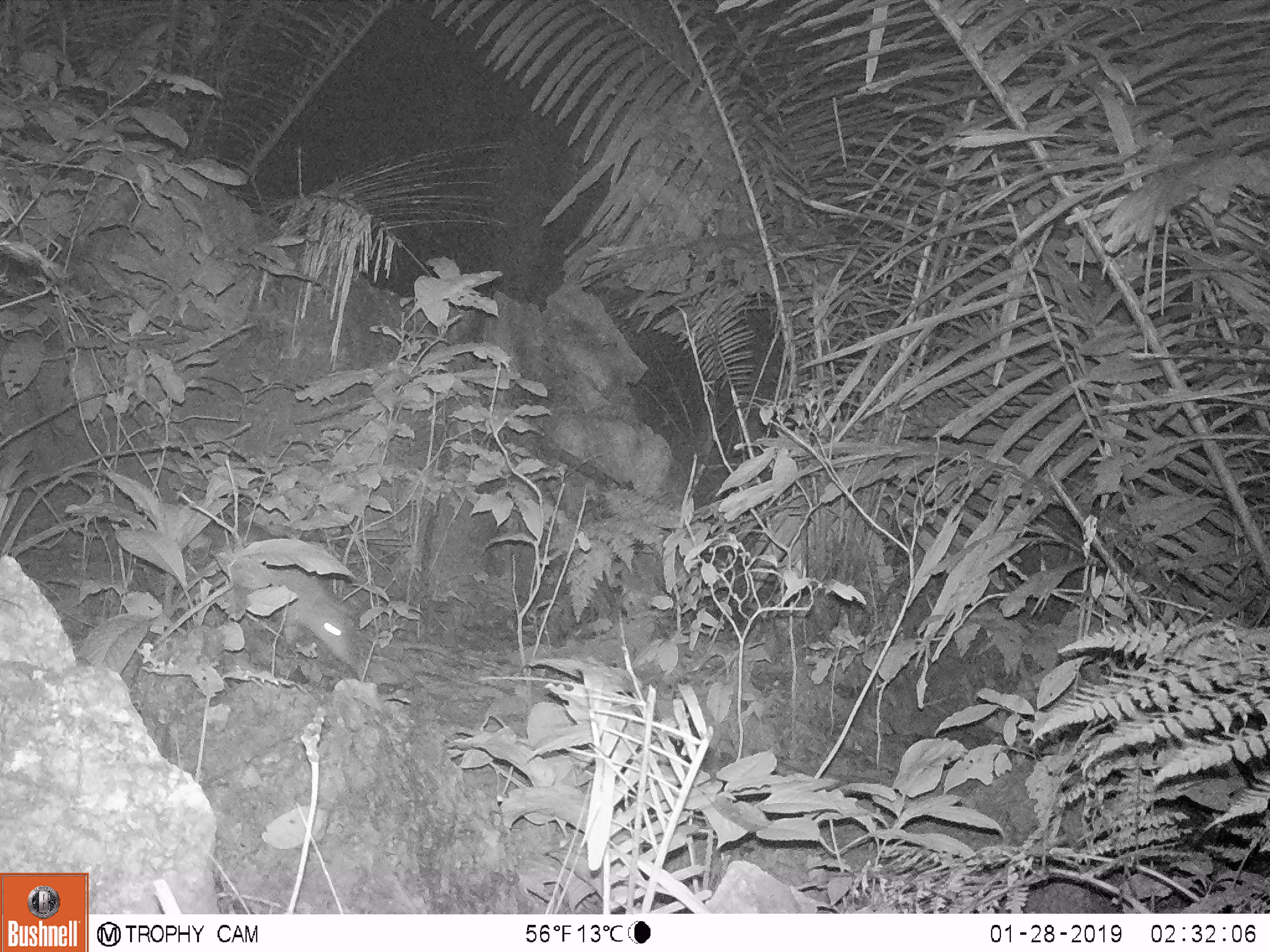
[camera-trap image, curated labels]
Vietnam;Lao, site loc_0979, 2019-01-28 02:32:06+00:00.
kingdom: Animalia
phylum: Chordata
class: Mammalia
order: Rodentia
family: Muridae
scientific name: Muridae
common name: old-world mice and rats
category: unidentified murid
Unidentified murid (old-world mice and rats) (Muridae). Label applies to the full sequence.